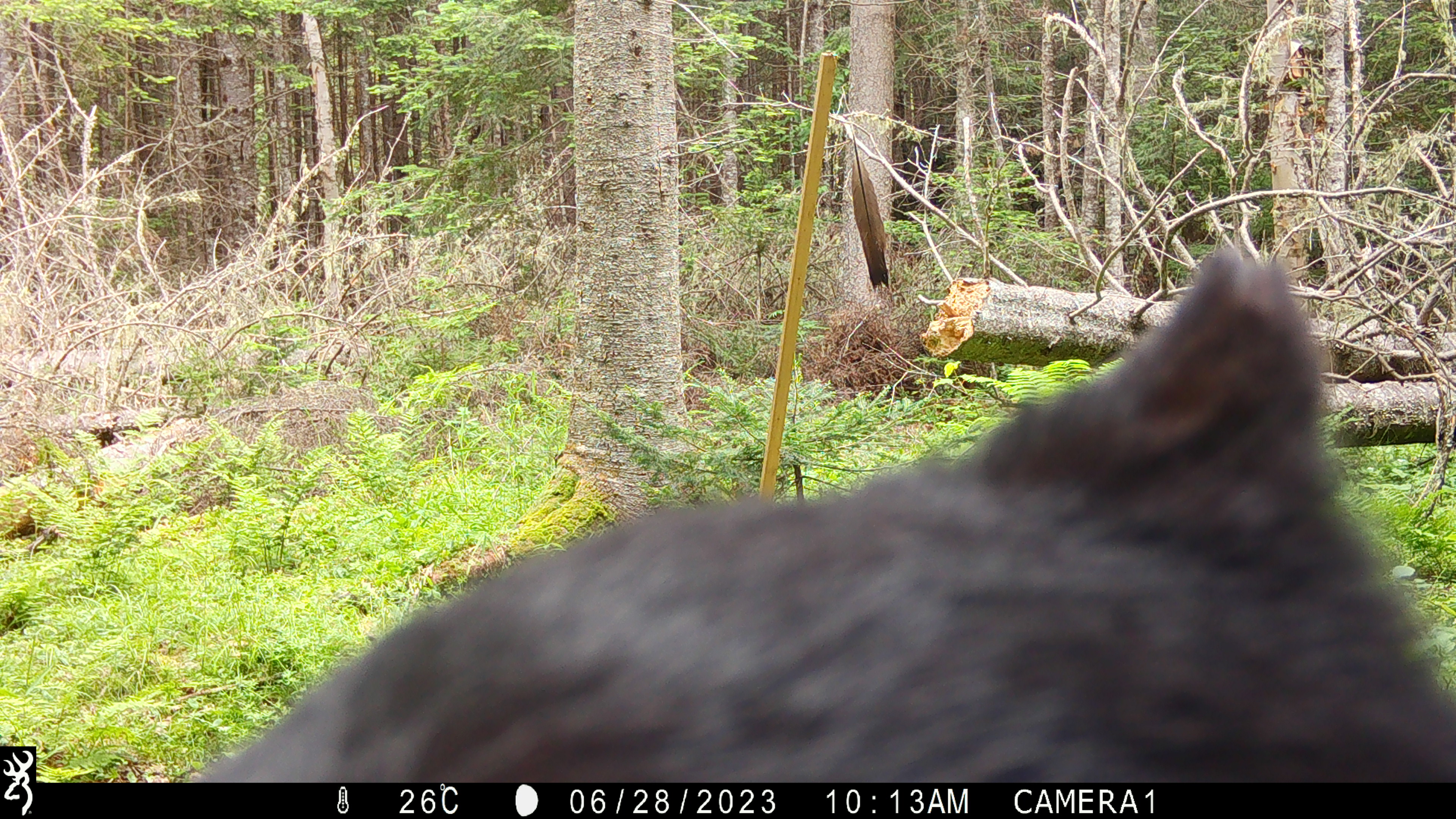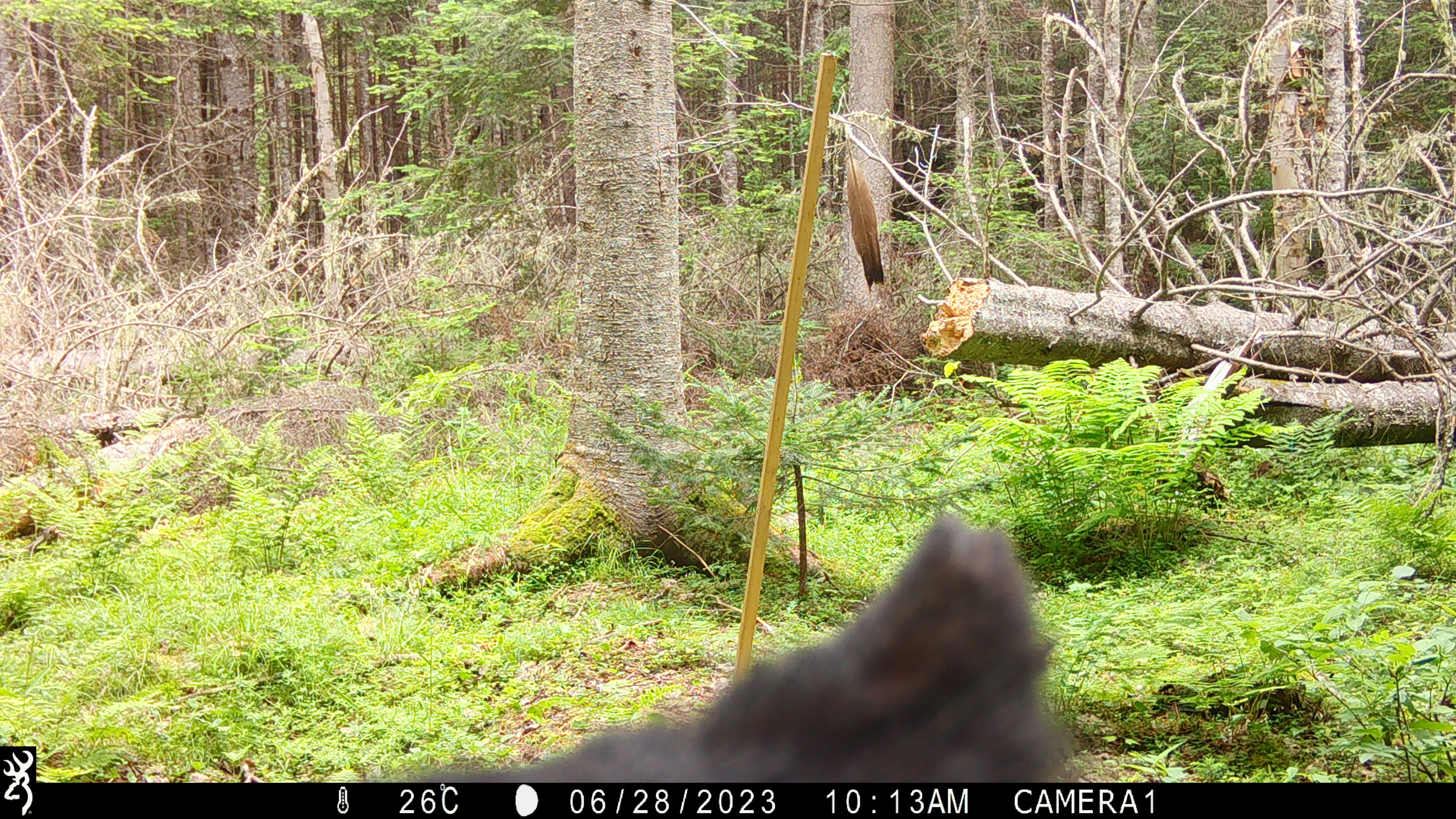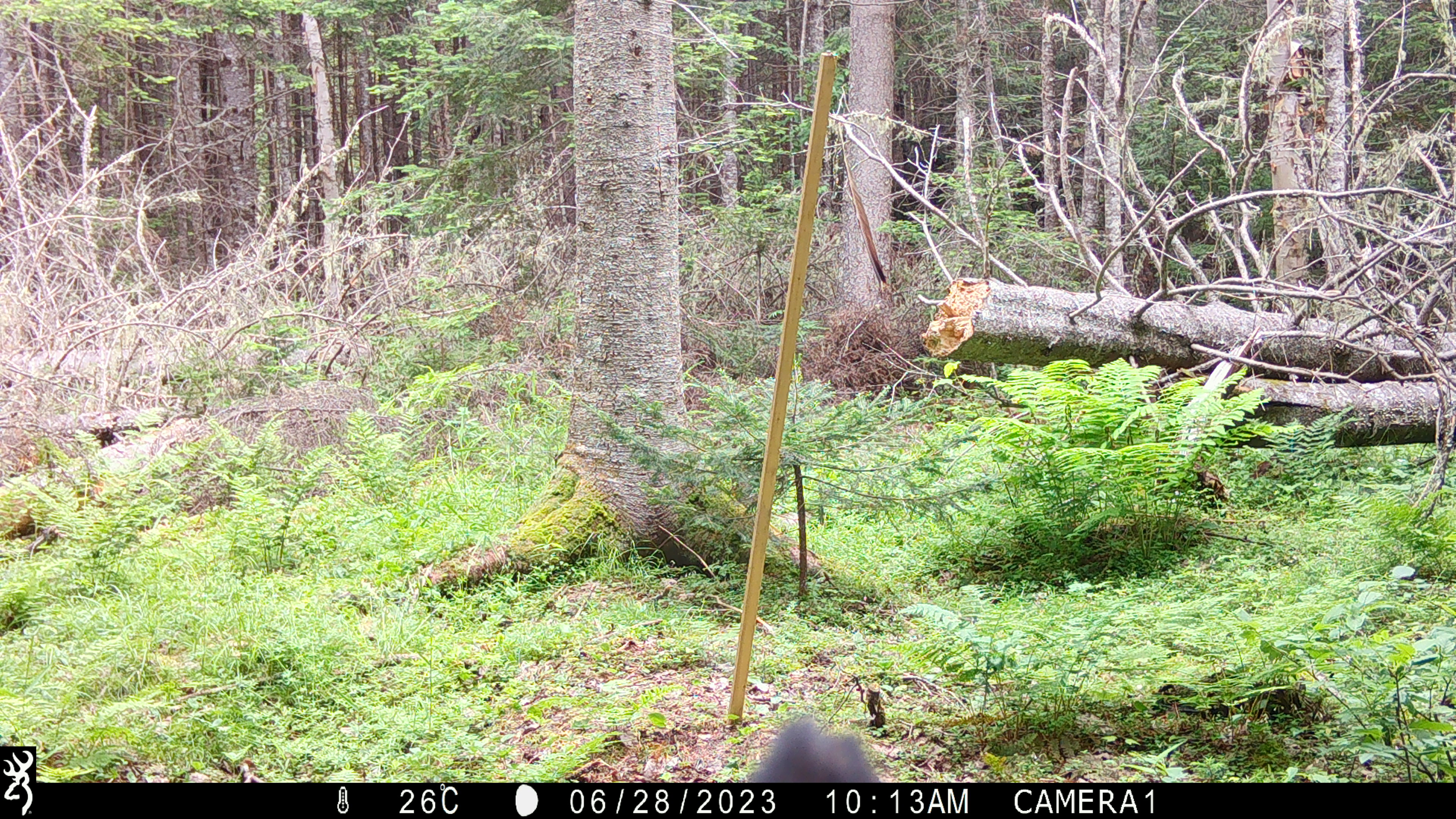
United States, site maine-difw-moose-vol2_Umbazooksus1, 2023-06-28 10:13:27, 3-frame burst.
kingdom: Animalia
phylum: Chordata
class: Mammalia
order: Carnivora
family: Ursidae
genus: Ursus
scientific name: Ursus americanus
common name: black bear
Black bear (Ursus americanus).